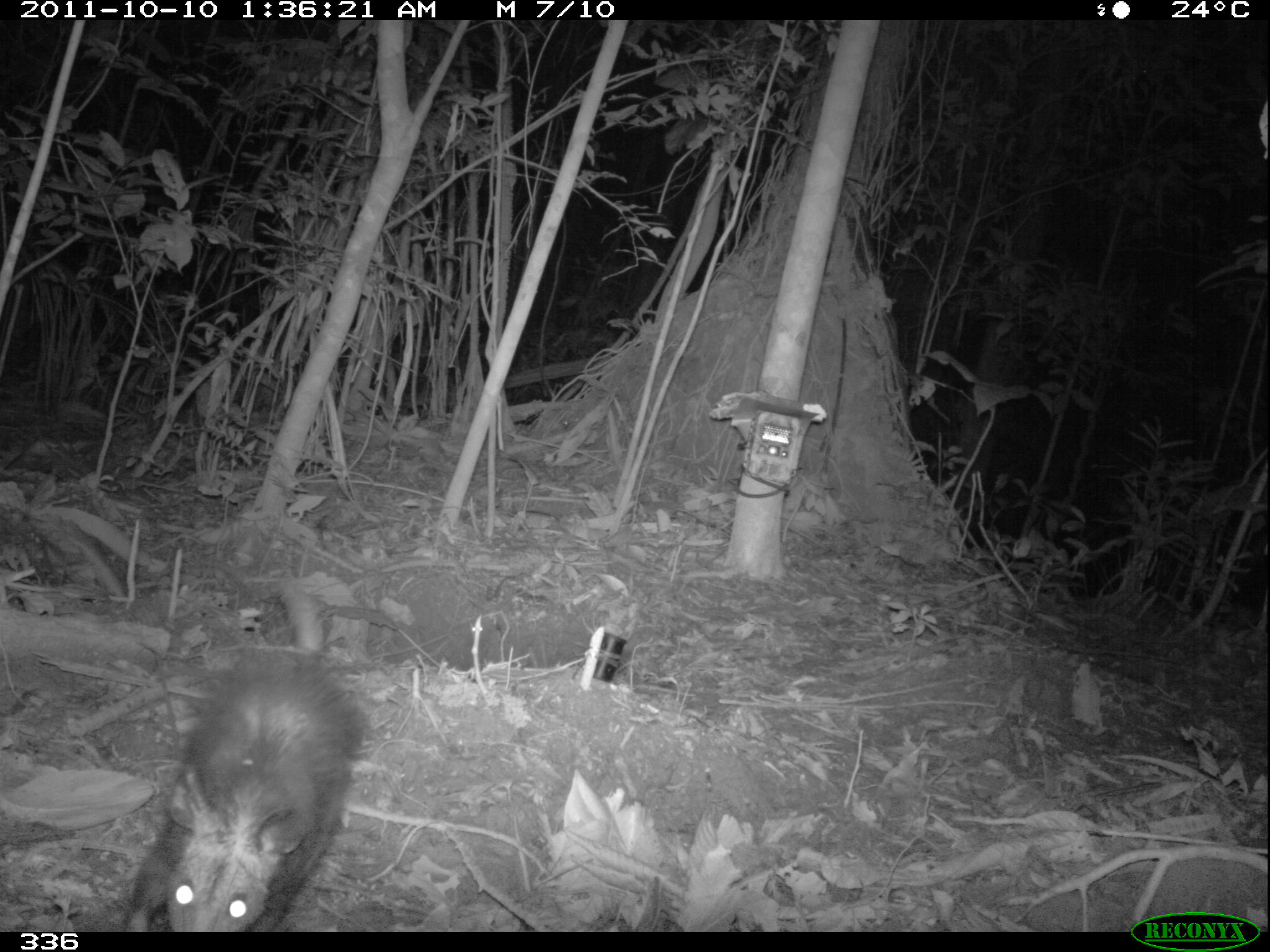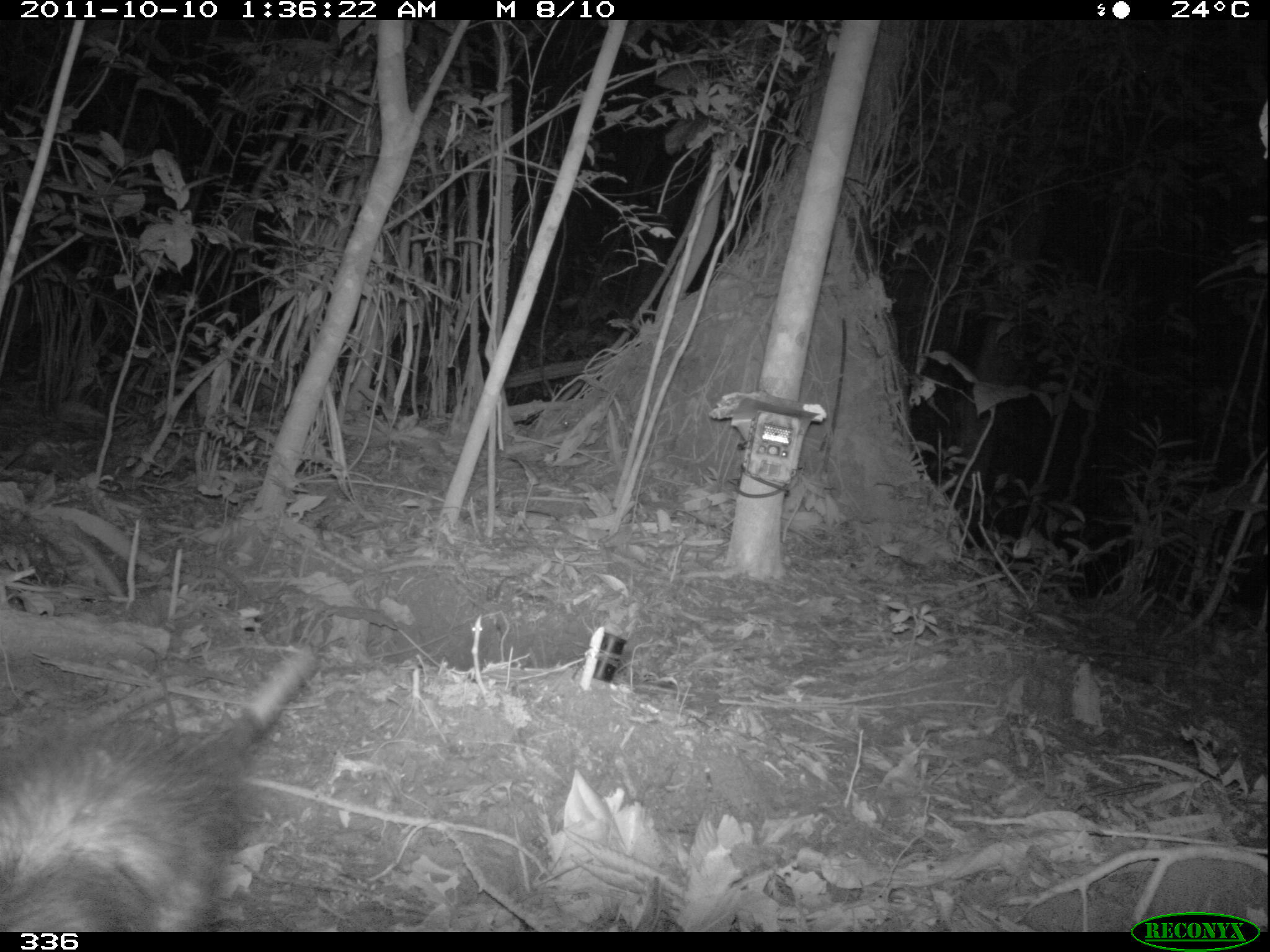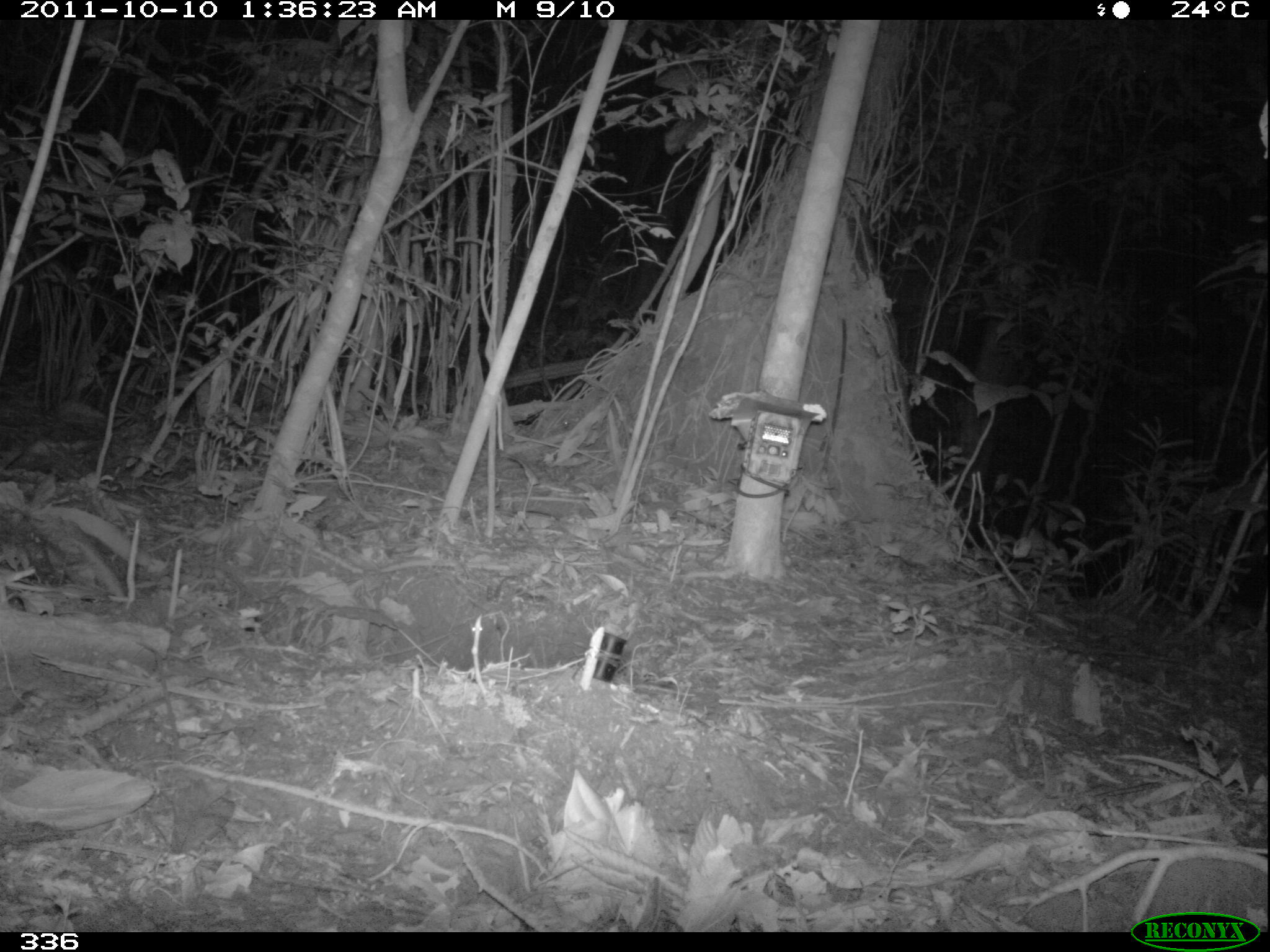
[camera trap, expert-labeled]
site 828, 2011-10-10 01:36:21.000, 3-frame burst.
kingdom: Animalia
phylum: Chordata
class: Mammalia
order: Didelphimorphia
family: Didelphidae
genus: Didelphis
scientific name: Didelphis marsupialis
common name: southern opossum